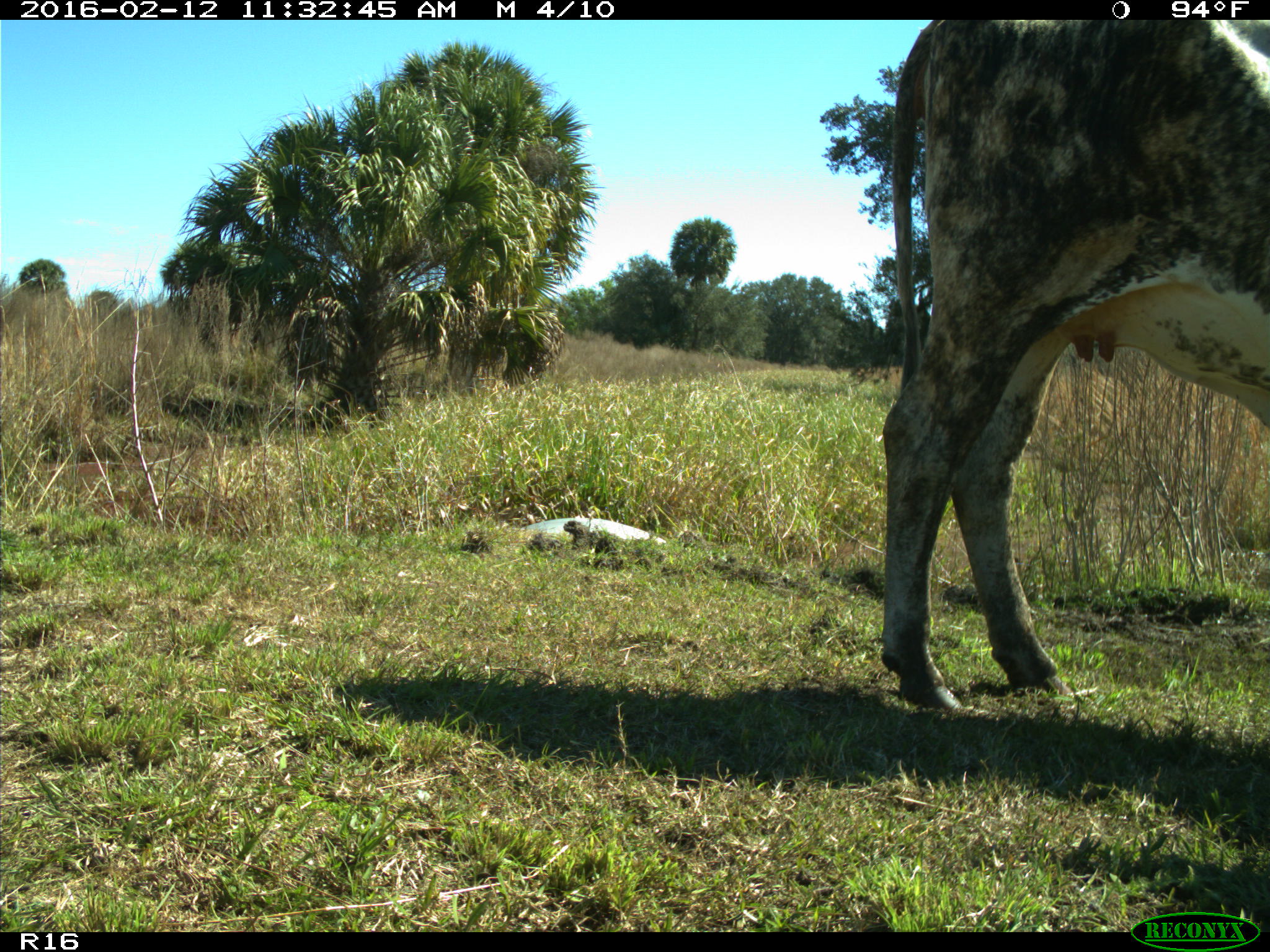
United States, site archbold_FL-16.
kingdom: Animalia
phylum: Chordata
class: Mammalia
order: Artiodactyla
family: Bovidae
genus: Bos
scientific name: Bos taurus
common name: domestic cow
Bos taurus (domestic cow).